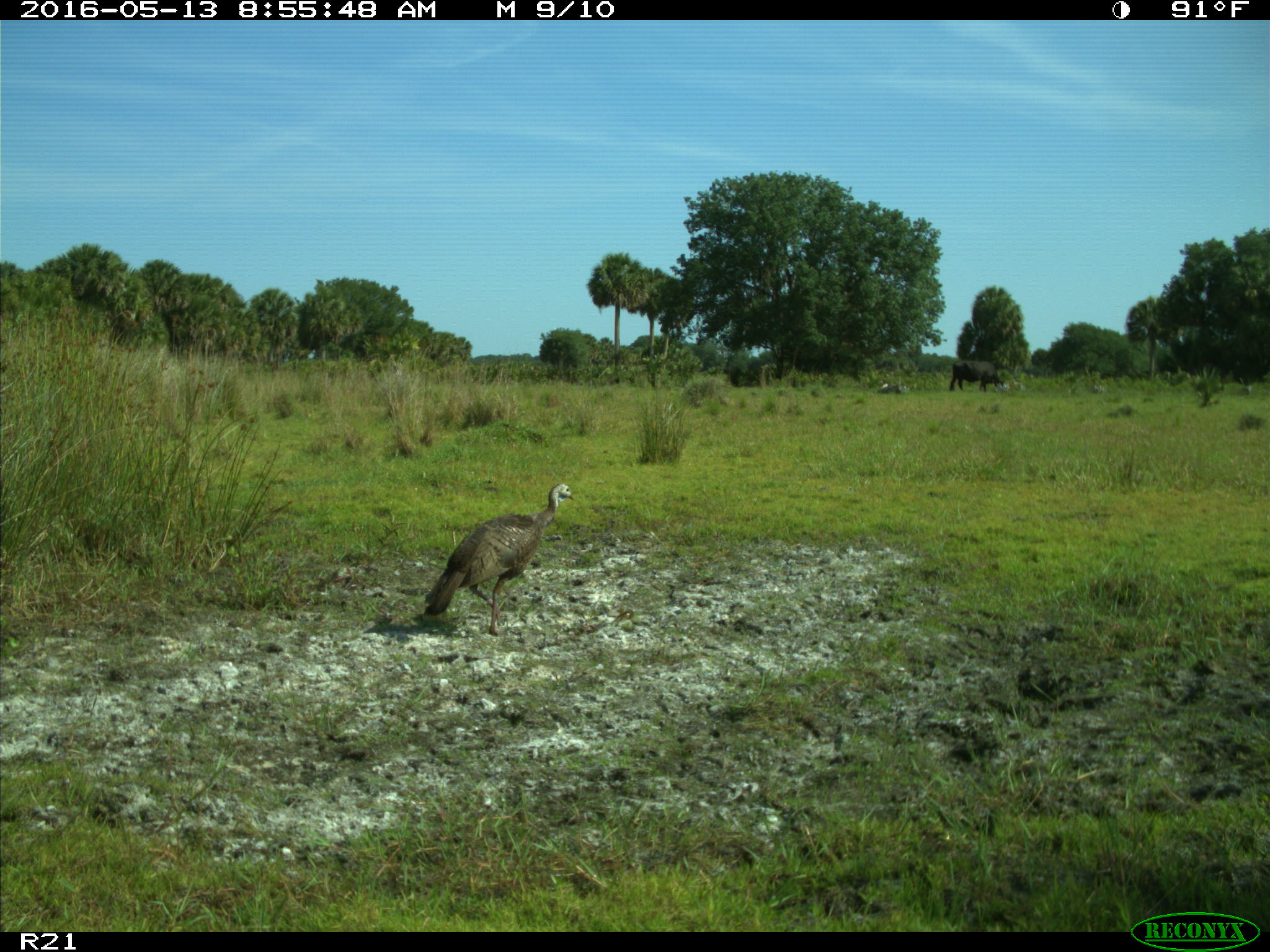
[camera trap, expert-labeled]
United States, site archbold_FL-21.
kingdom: Animalia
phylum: Chordata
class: Mammalia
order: Artiodactyla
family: Bovidae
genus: Bos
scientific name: Bos taurus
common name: domestic cow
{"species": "Bos taurus (domestic cow)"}